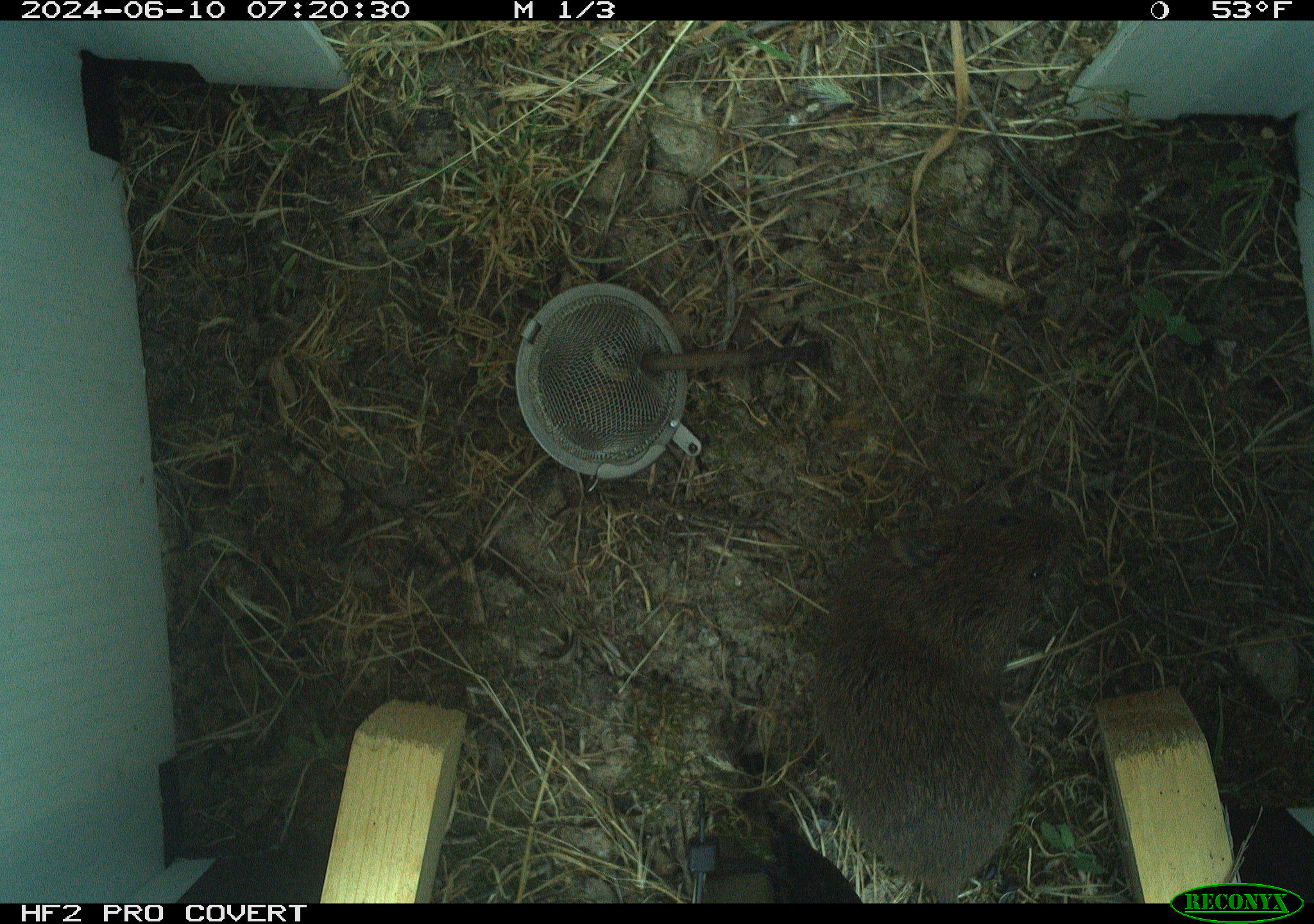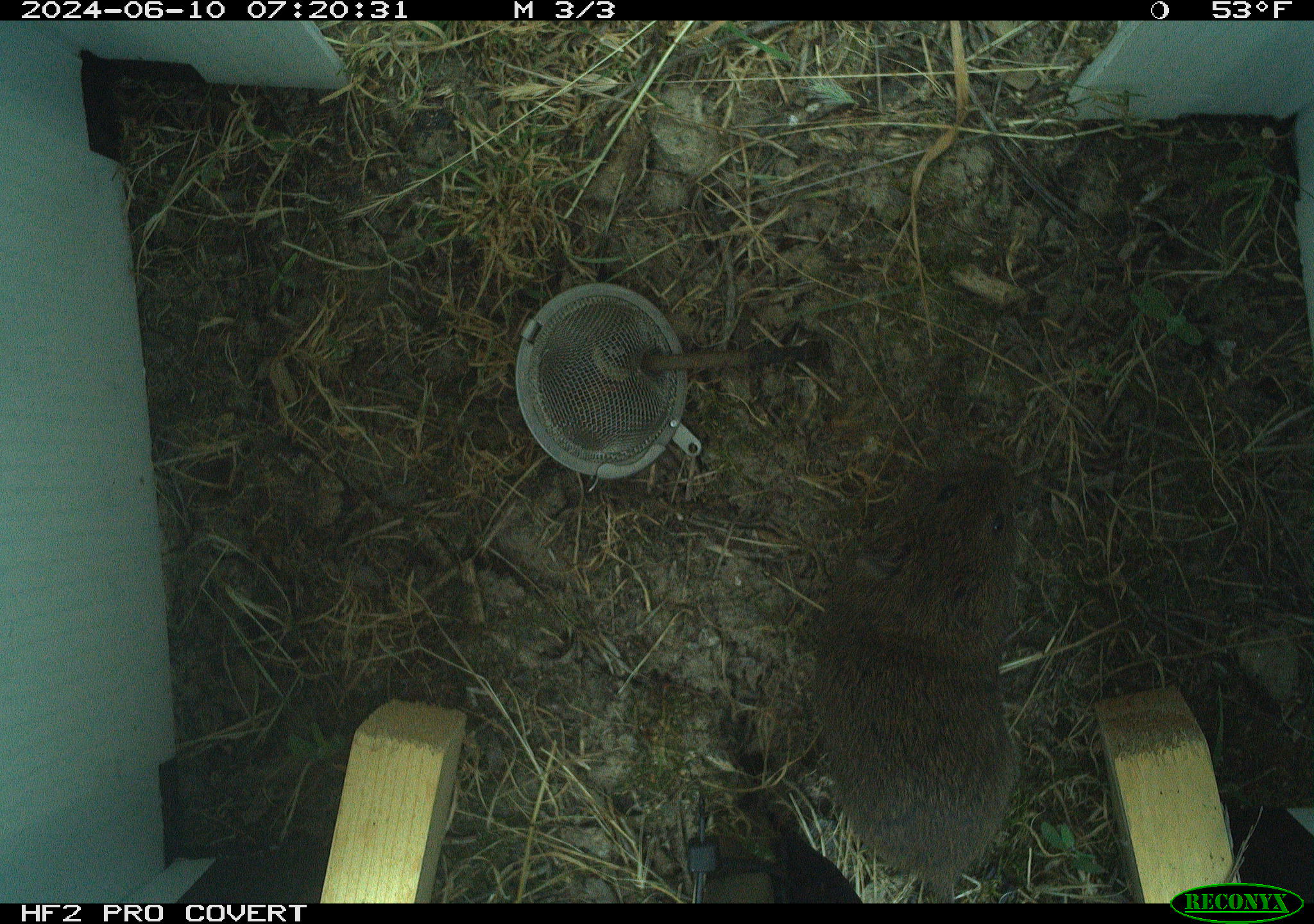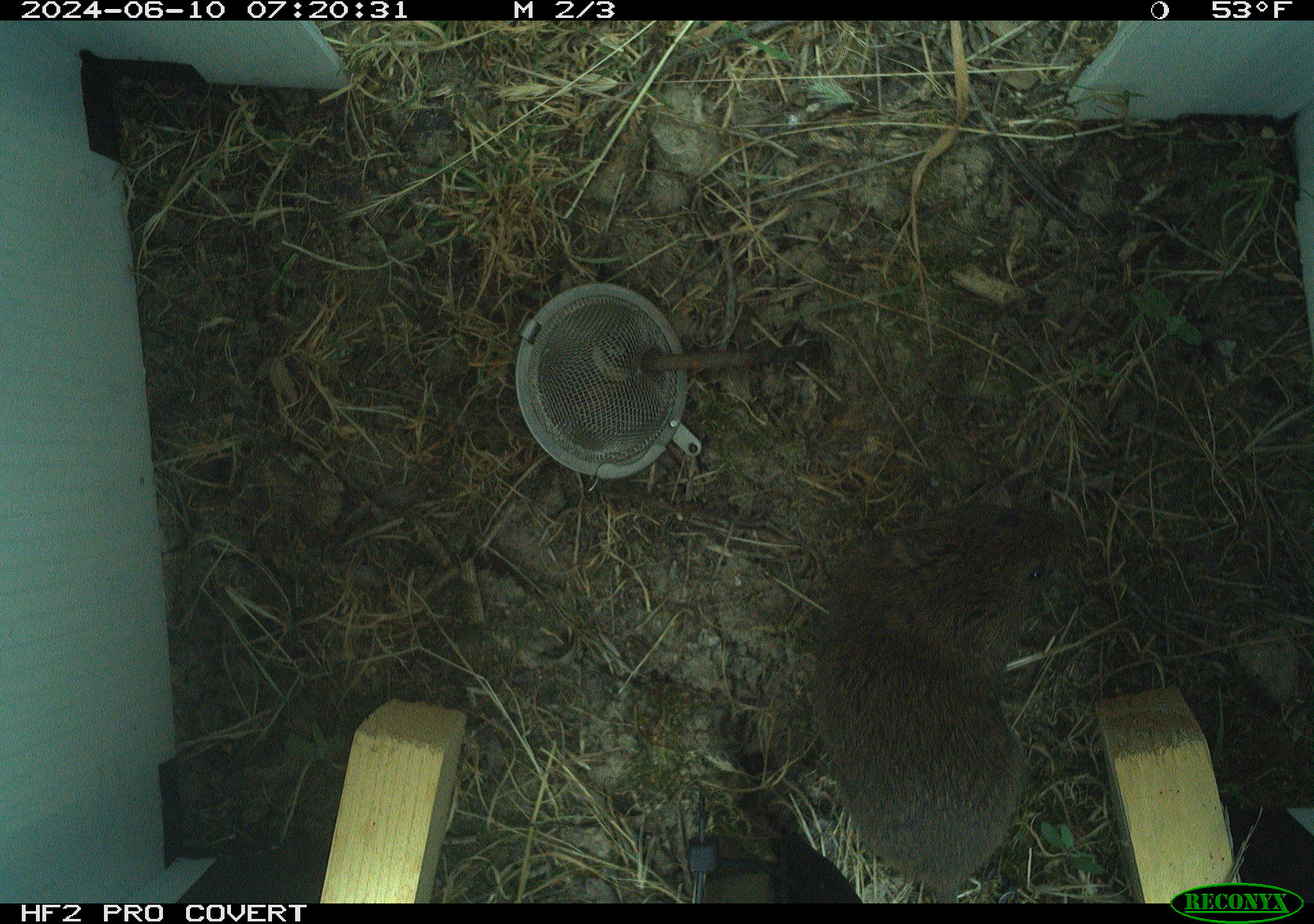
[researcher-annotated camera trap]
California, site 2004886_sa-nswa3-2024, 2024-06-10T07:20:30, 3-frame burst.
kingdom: Animalia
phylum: Chordata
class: Mammalia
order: Rodentia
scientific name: Rodentia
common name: rodent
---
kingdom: Animalia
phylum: Chordata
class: Mammalia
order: Rodentia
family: Cricetidae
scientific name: Arvicolinae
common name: voles, lemmings, and muskrats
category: arvicolinae subfamily